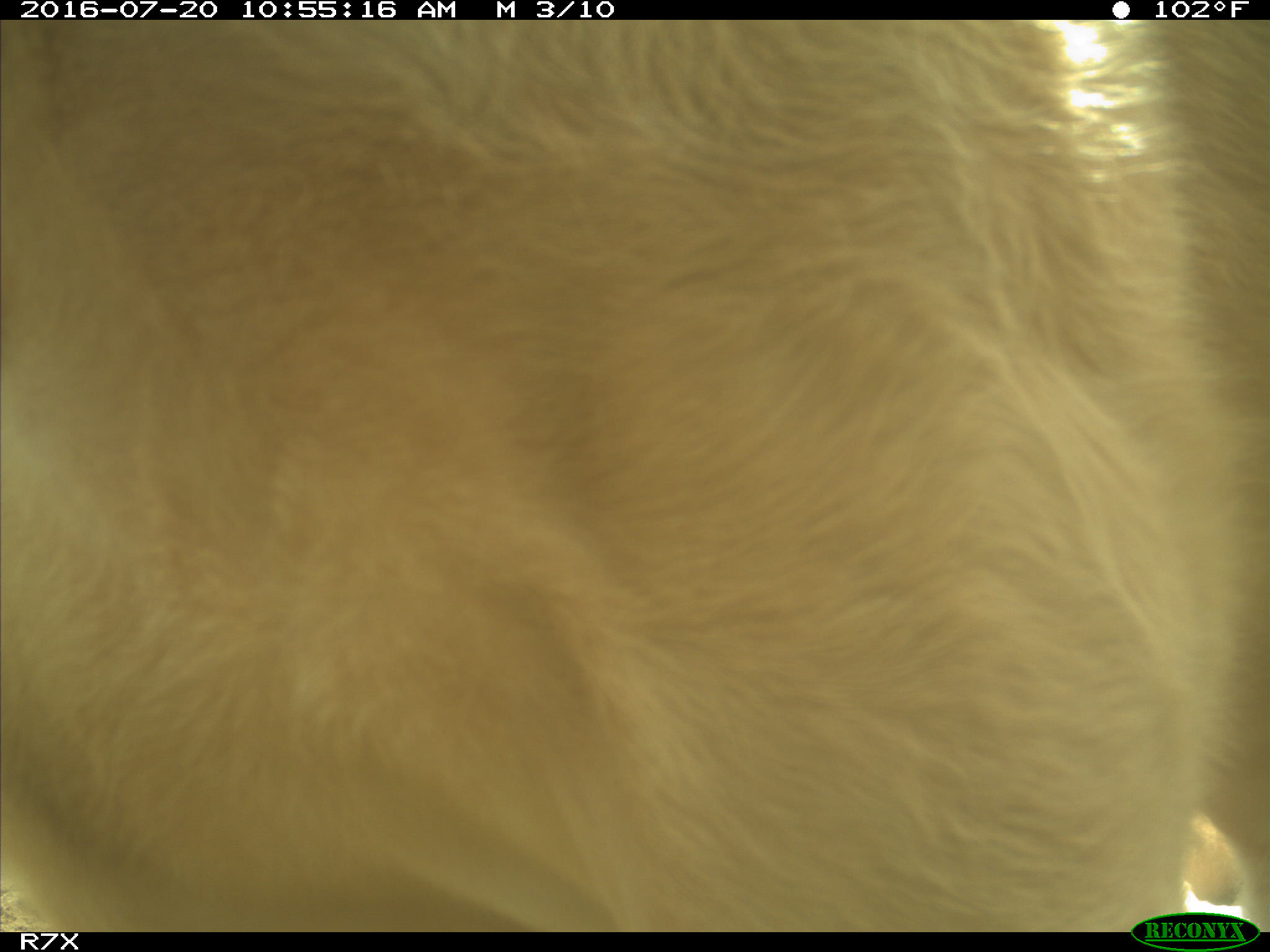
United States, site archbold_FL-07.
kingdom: Animalia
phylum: Chordata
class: Mammalia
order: Artiodactyla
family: Bovidae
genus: Bos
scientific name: Bos taurus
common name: domestic cow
Bos taurus (domestic cow).